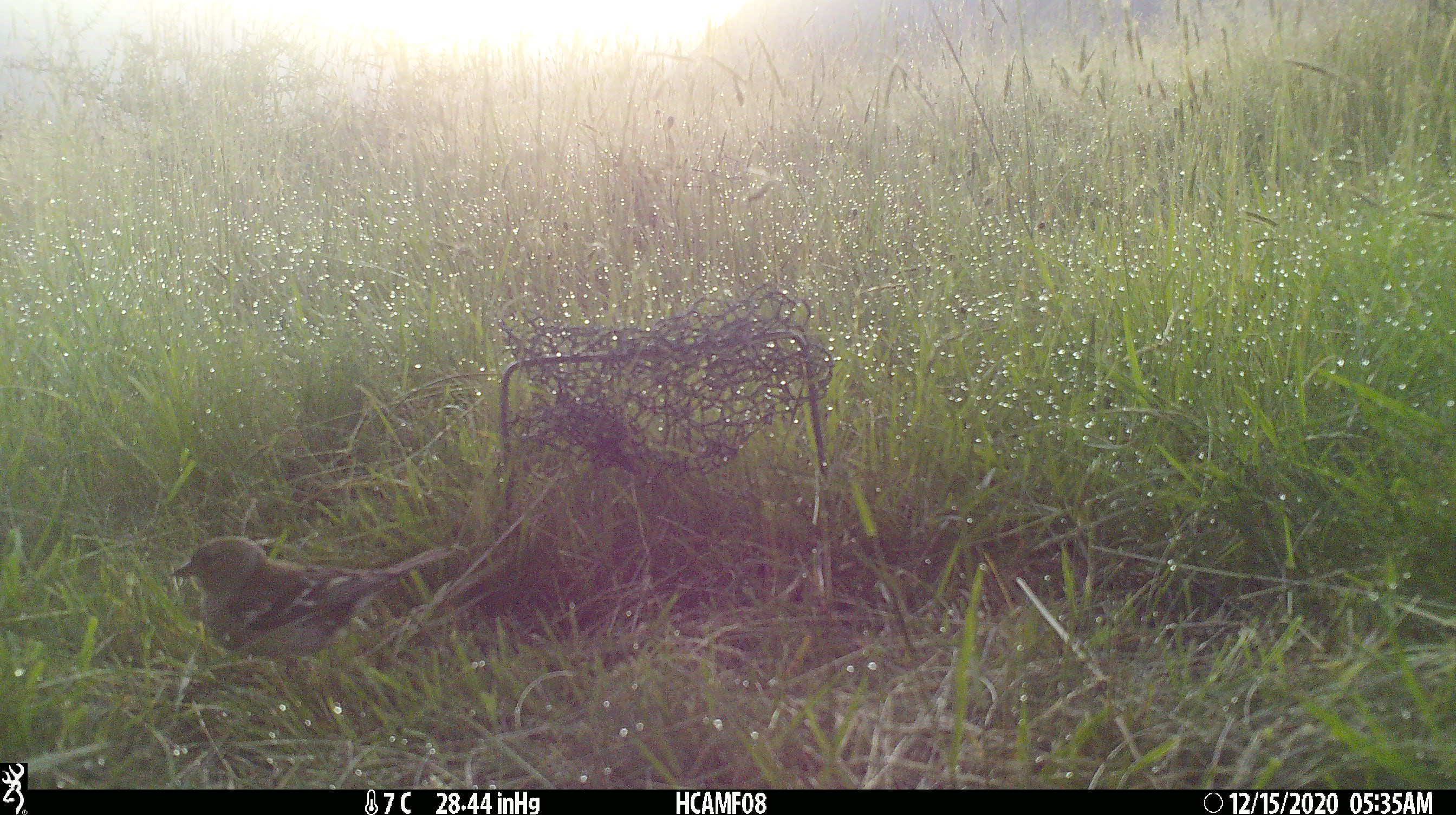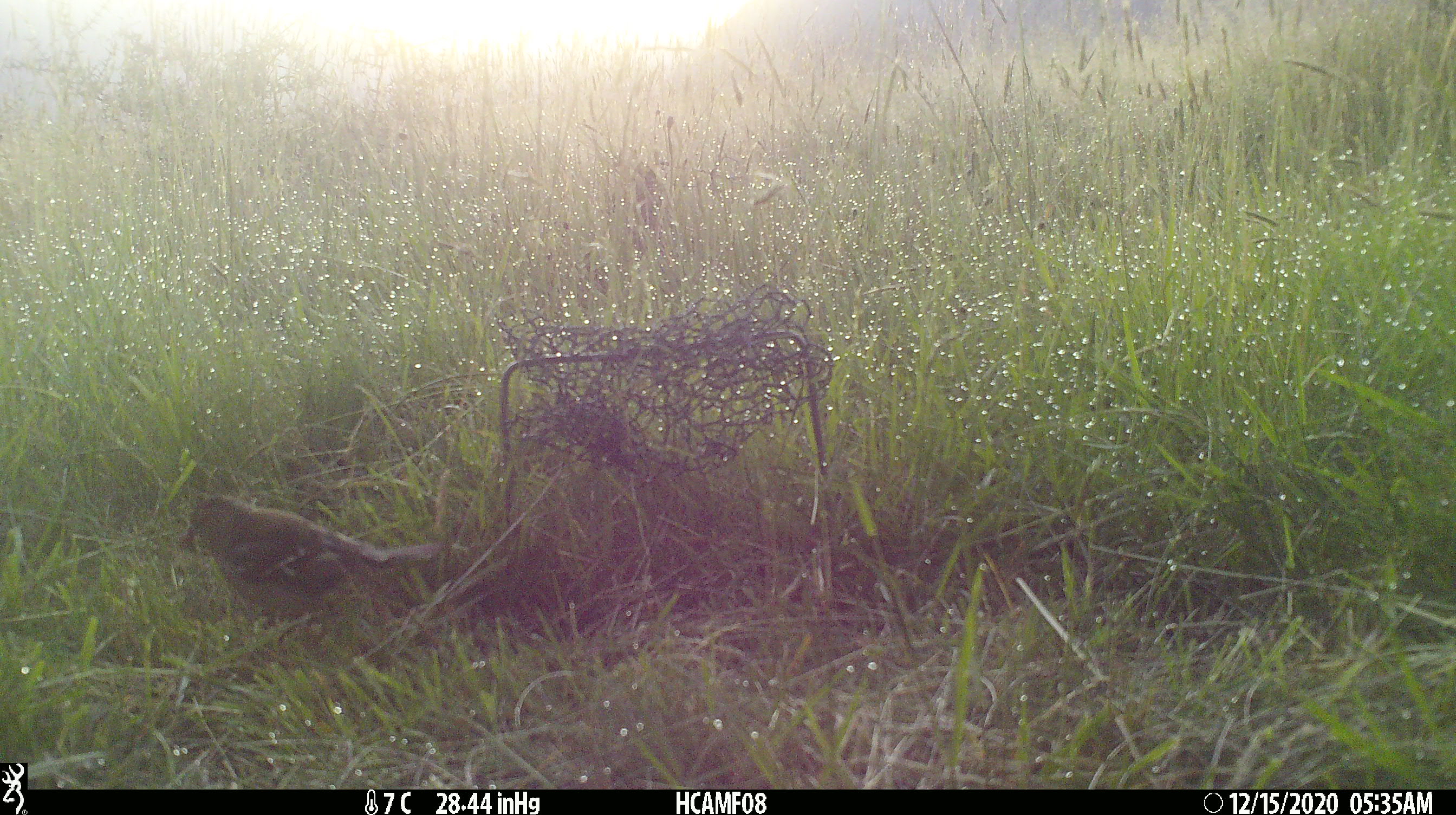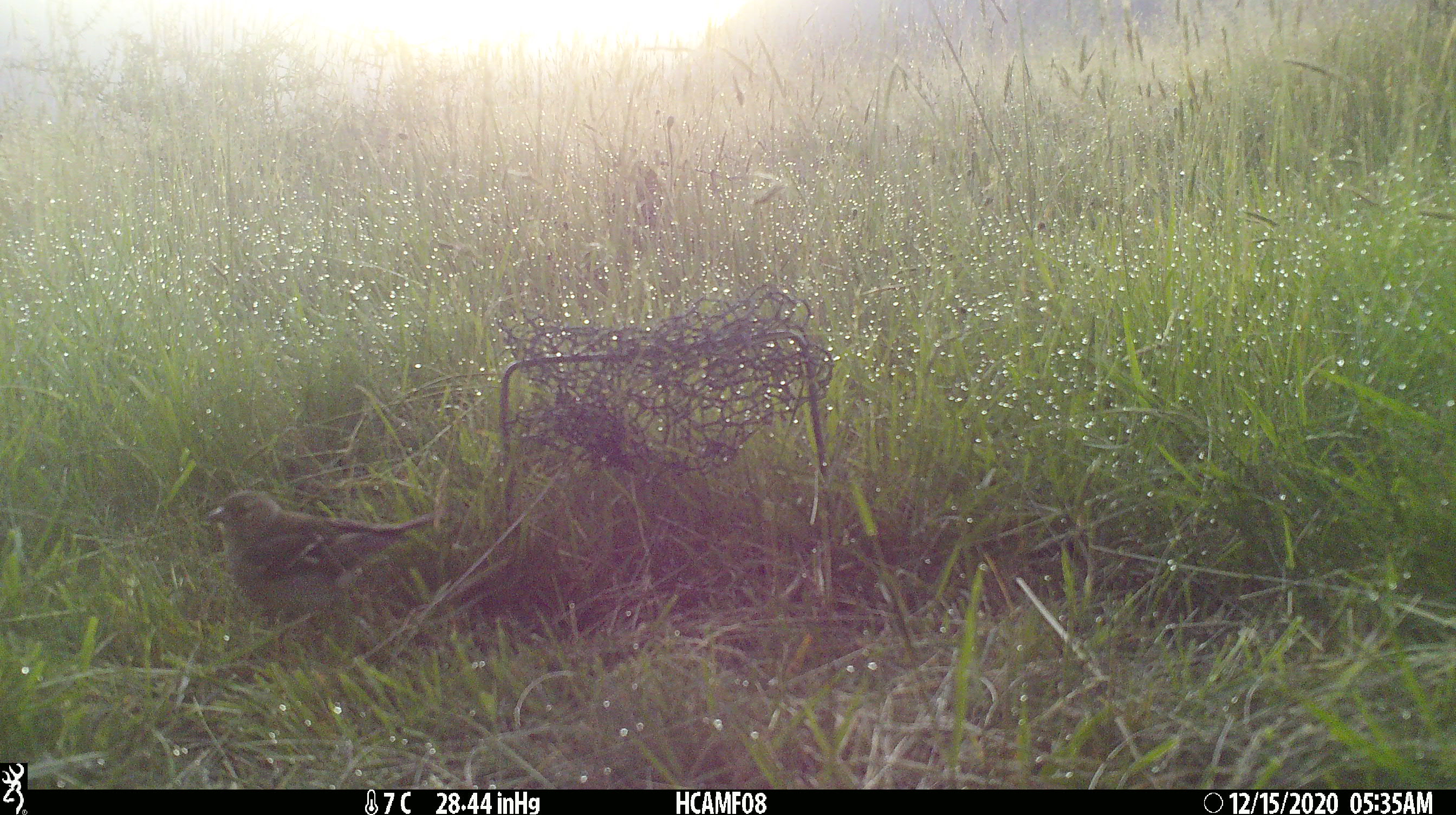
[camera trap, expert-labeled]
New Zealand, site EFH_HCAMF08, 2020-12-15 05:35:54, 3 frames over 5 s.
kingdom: Animalia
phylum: Chordata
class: Aves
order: Passeriformes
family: Fringillidae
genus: Fringilla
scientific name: Fringilla coelebs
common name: common chaffinch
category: chaffinch